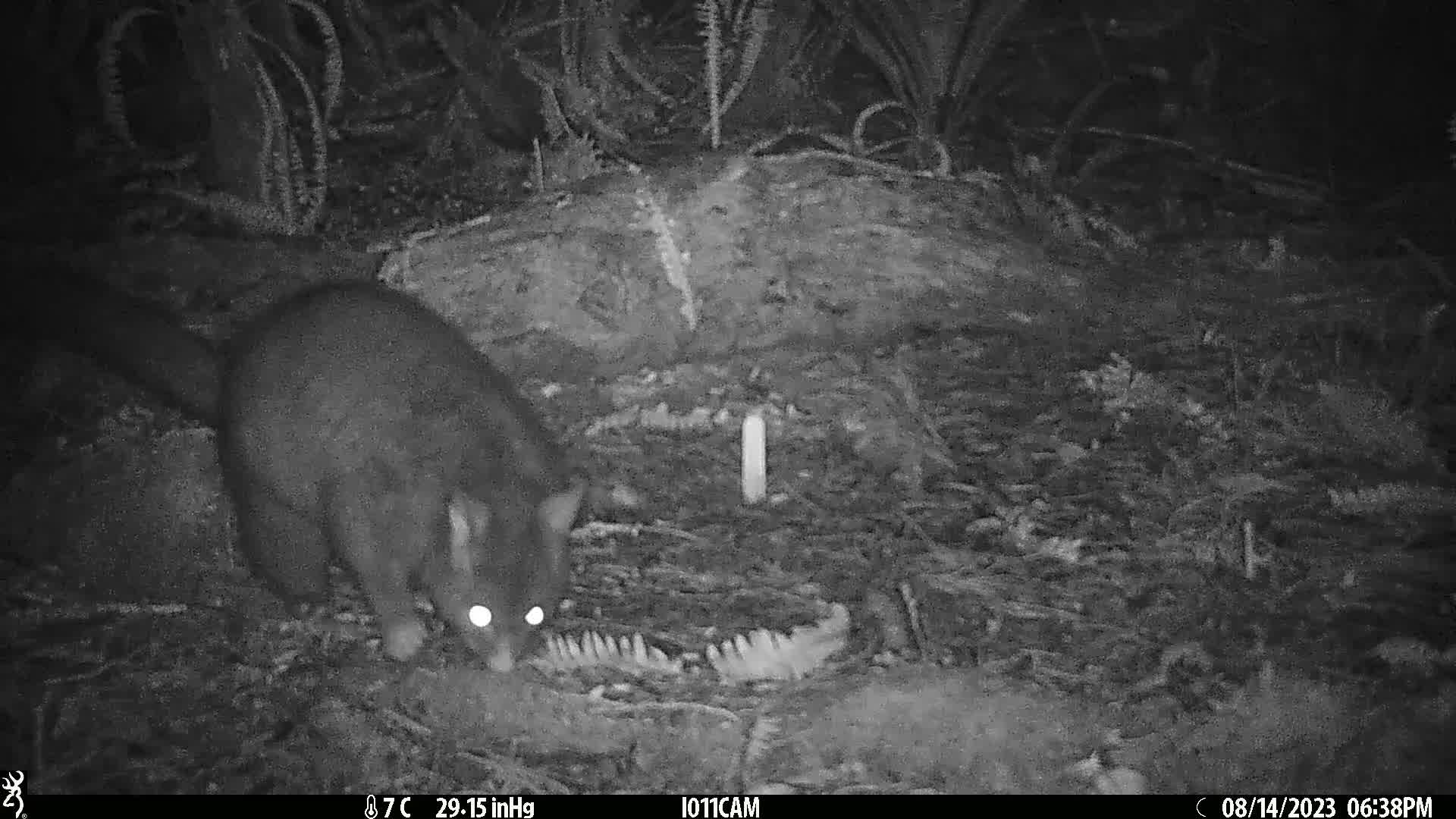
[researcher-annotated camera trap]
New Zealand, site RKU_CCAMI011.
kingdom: Animalia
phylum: Chordata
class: Mammalia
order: Diprotodontia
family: Phalangeridae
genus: Trichosurus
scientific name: Trichosurus vulpecula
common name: common brushtail possum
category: possum